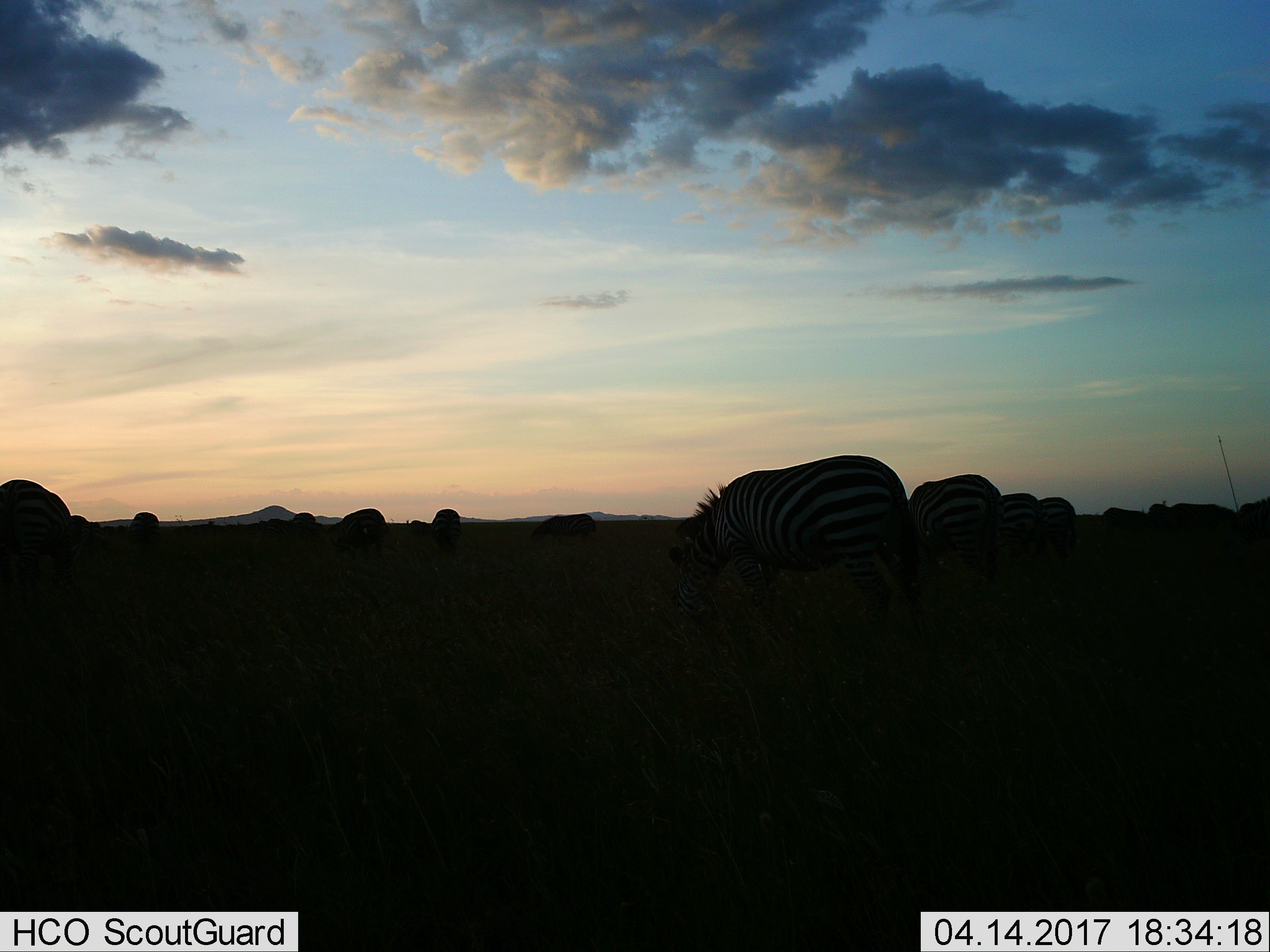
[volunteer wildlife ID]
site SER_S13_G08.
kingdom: Animalia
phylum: Chordata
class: Mammalia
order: Perissodactyla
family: Equidae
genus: Equus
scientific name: Equus quagga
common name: plains zebra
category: zebraplains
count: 11-50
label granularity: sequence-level